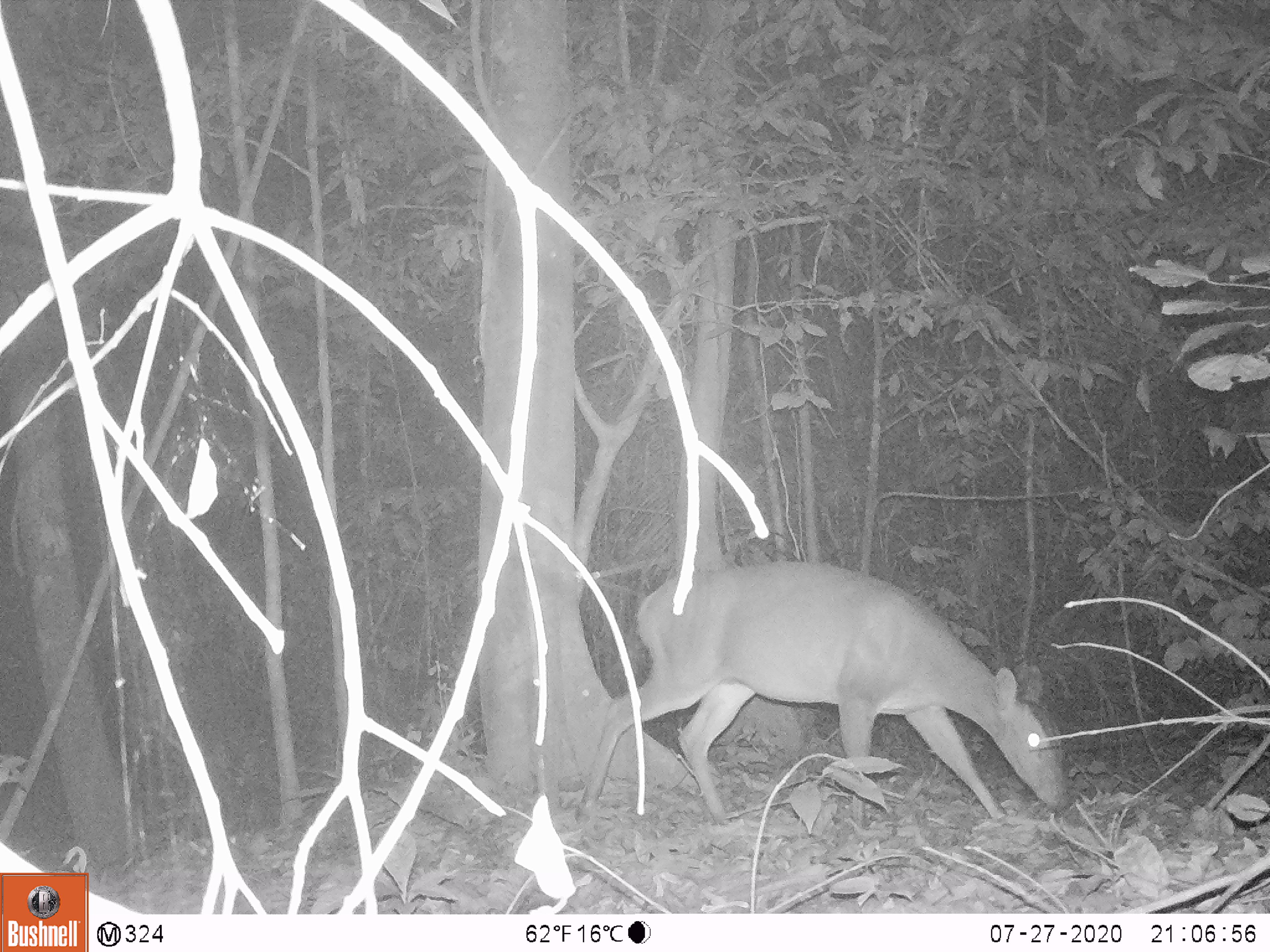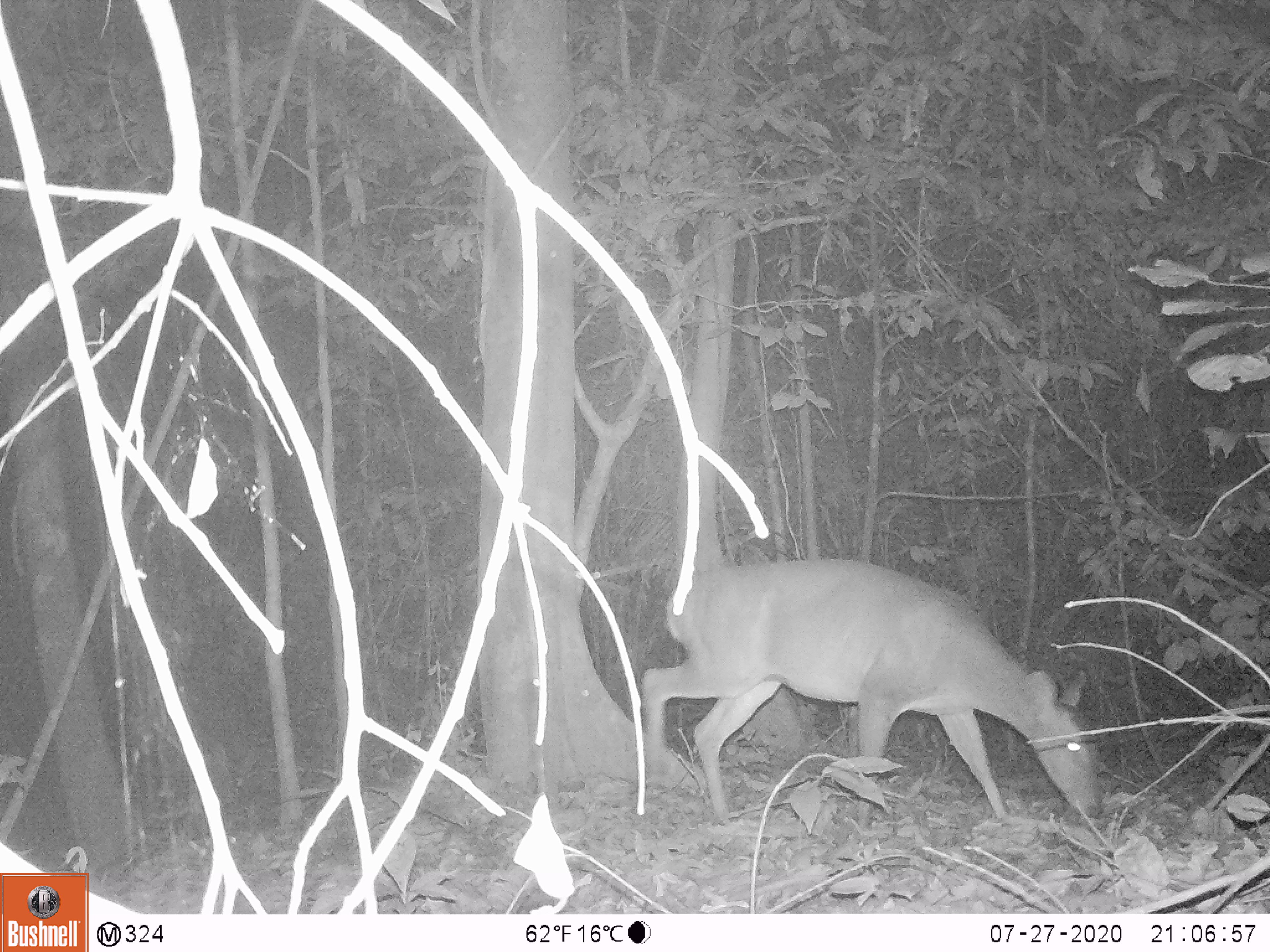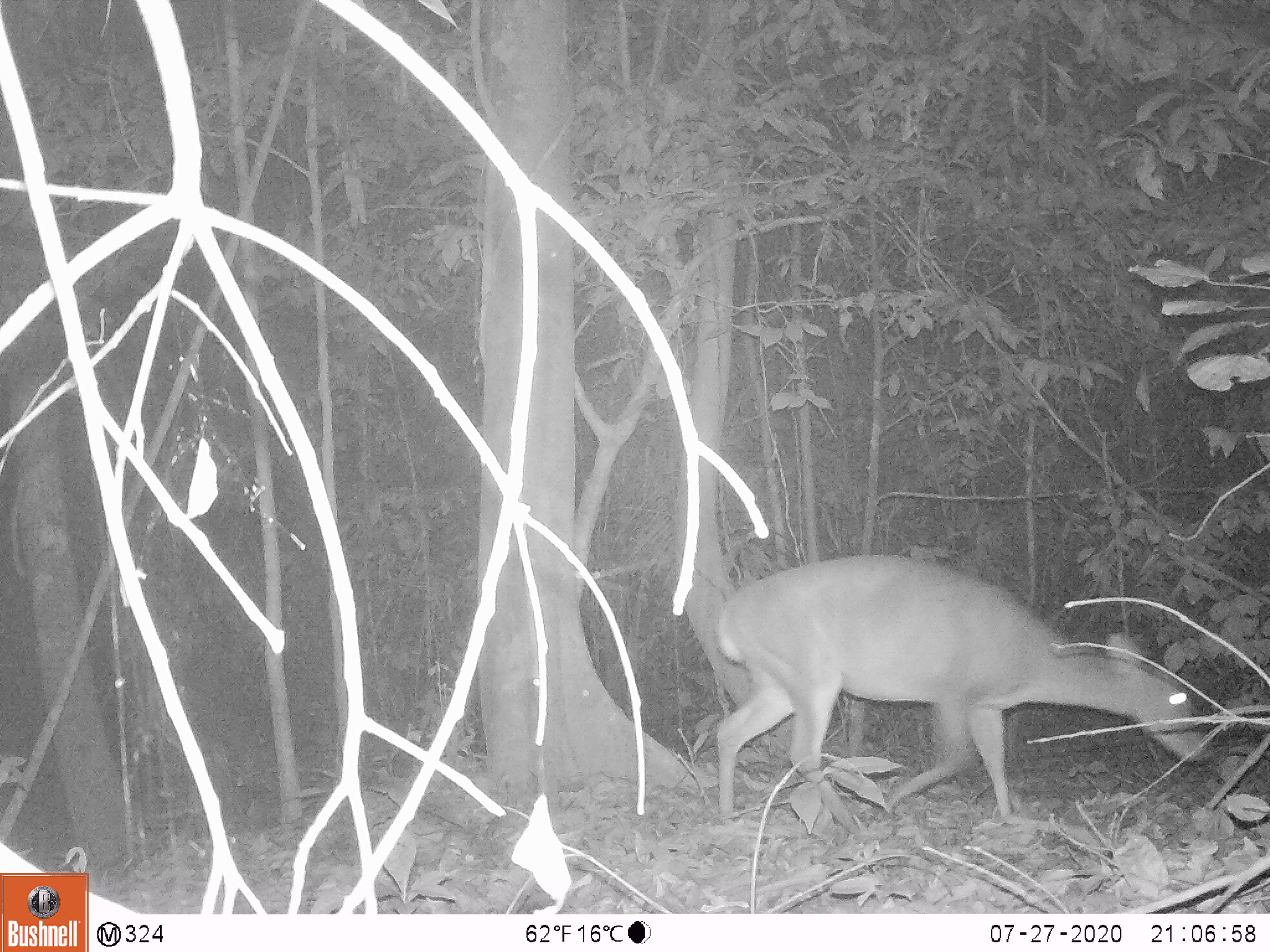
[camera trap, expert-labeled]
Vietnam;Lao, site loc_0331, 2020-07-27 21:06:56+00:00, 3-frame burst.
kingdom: Animalia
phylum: Chordata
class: Mammalia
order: Artiodactyla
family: Cervidae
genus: Muntiacus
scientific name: Muntiacus vuquangensis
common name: large-antlered muntjac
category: large antlered muntjac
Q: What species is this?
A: Large antlered muntjac (large-antlered muntjac) (Muntiacus vuquangensis).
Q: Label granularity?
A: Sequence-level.